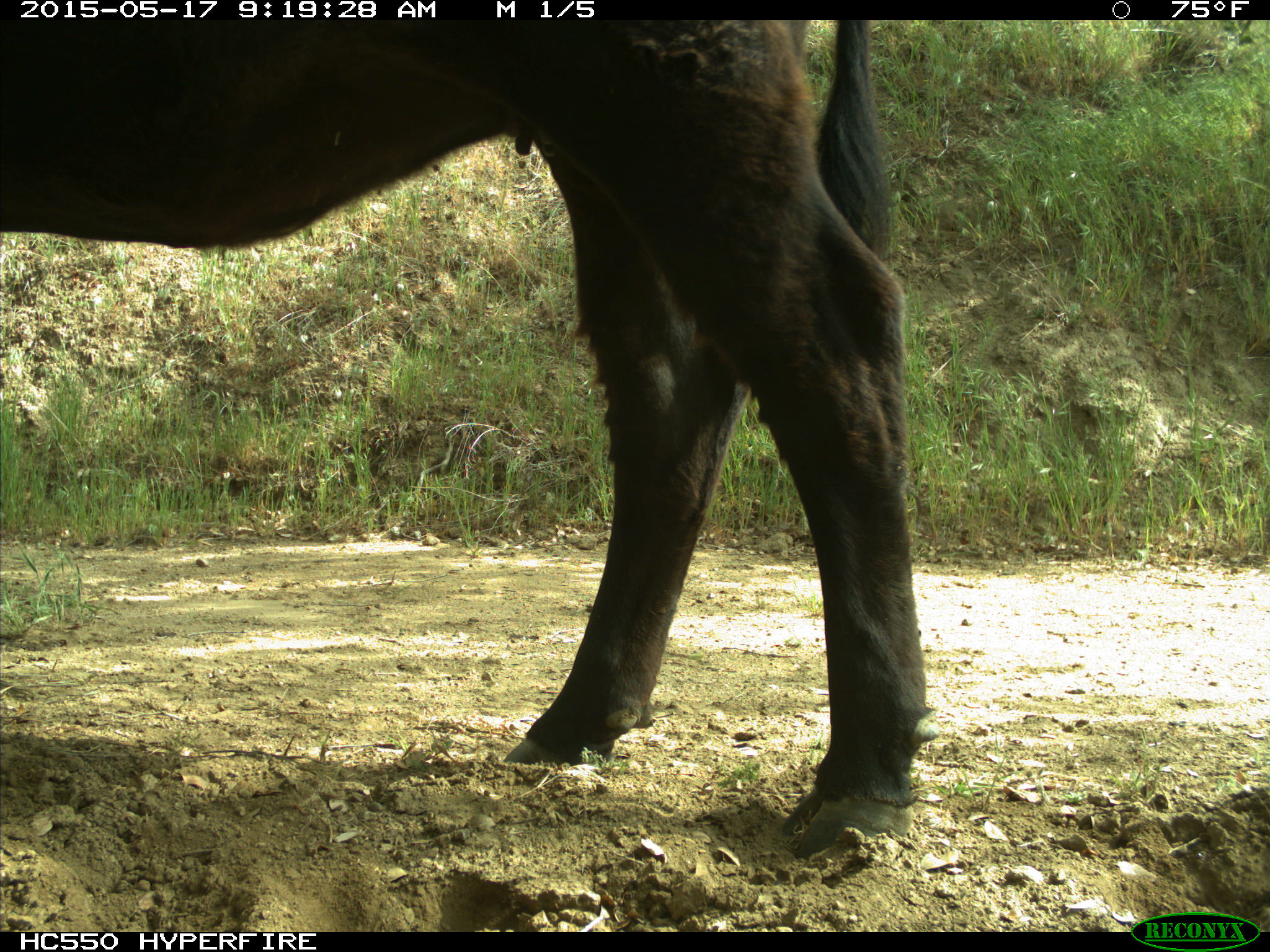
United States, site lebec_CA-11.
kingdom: Animalia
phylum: Chordata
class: Mammalia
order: Artiodactyla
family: Bovidae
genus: Bos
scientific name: Bos taurus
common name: domestic cow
Bos taurus (domestic cow).